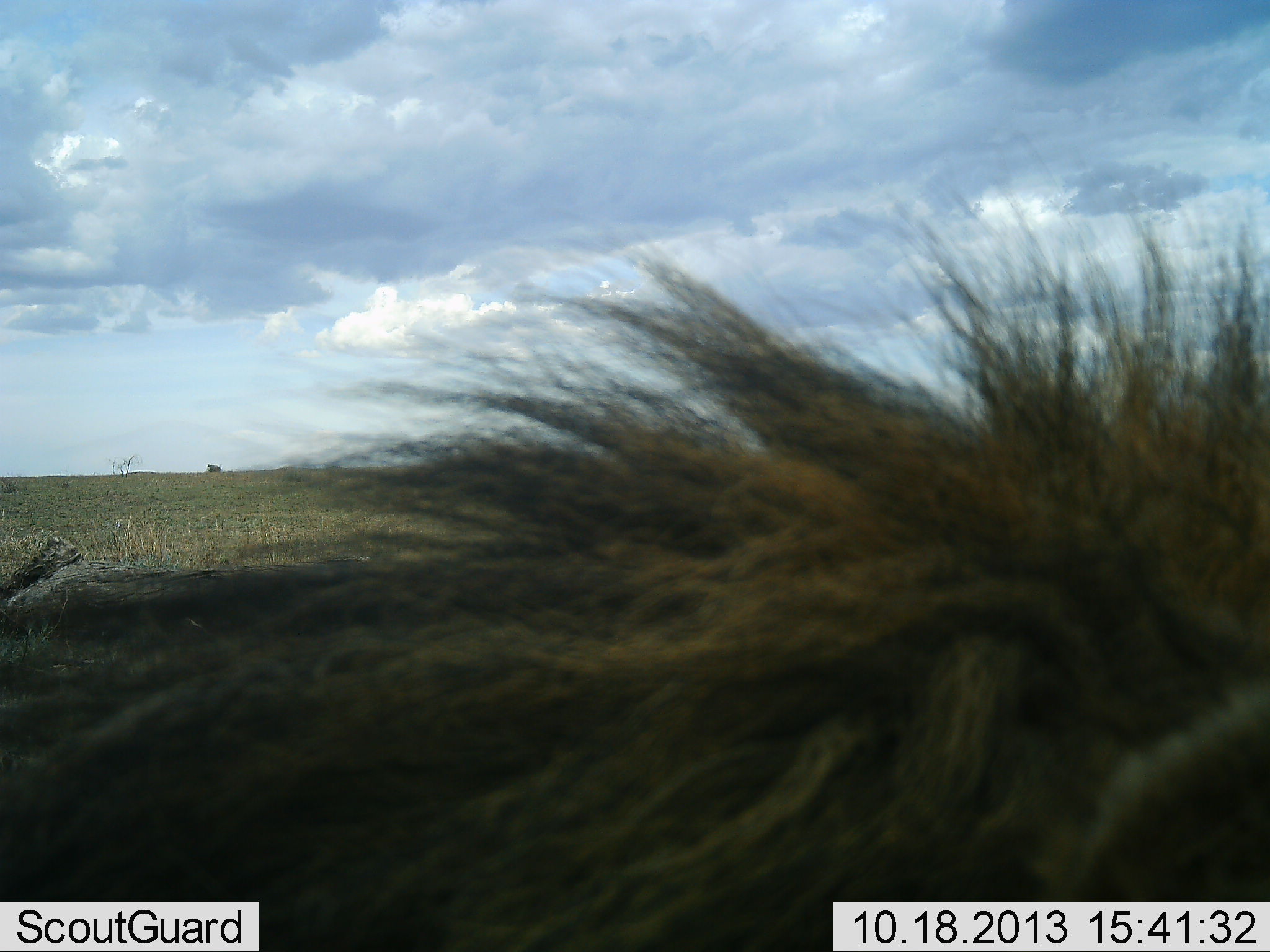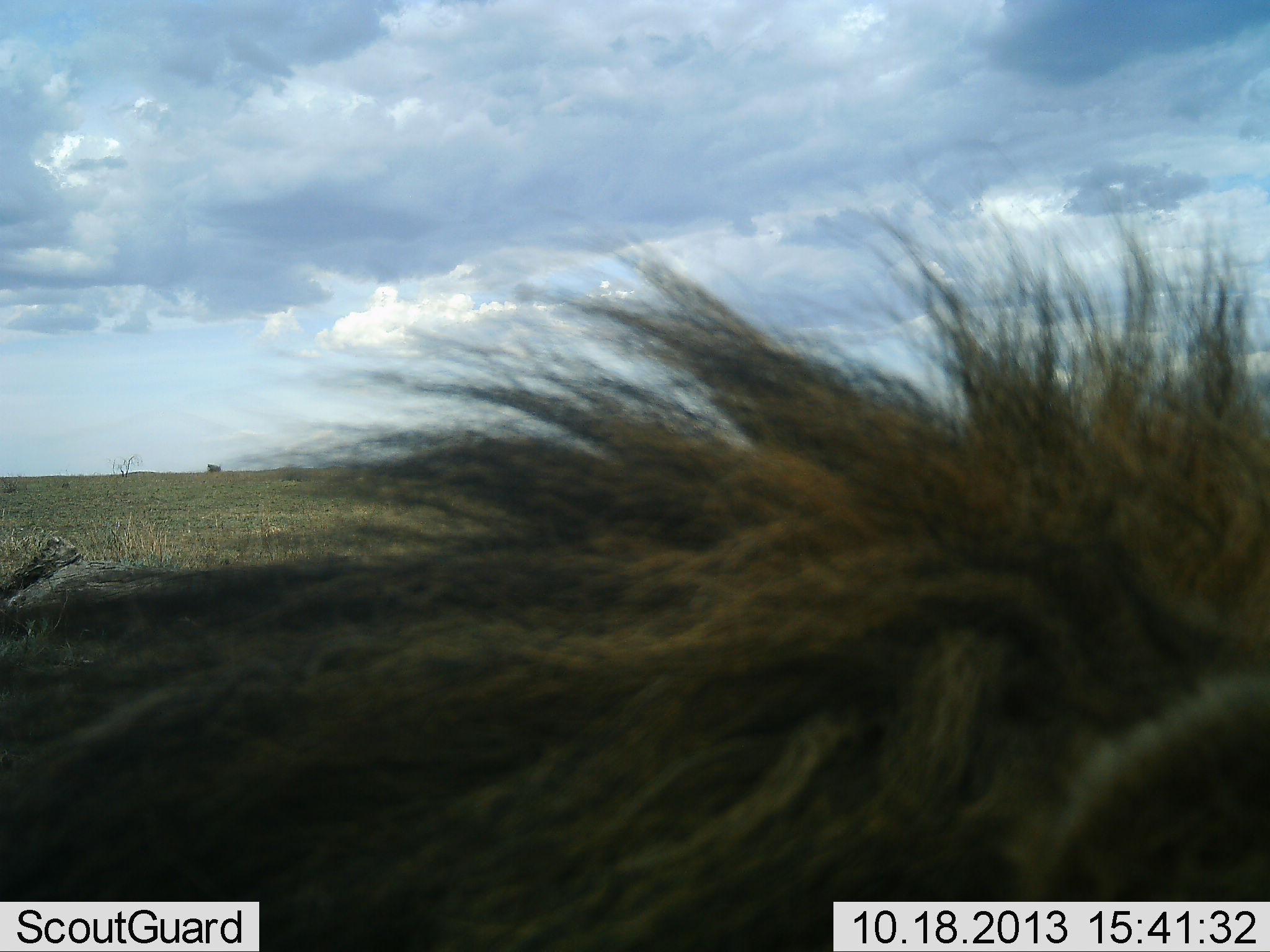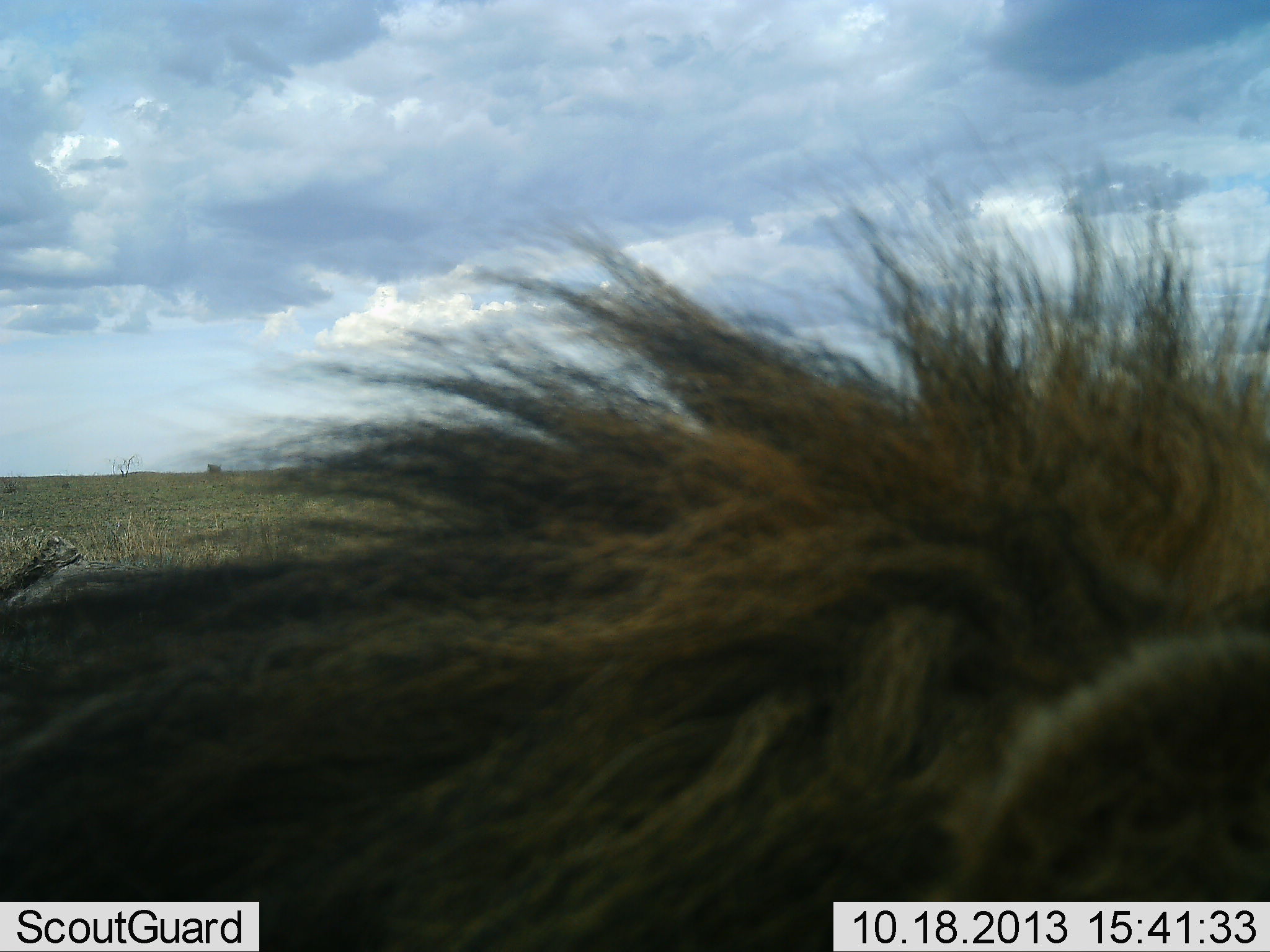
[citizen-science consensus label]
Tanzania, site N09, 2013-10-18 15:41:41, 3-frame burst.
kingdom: Animalia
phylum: Chordata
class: Mammalia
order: Carnivora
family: Felidae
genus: Panthera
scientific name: Panthera leo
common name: lion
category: lionmale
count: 1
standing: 65%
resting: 24%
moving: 12%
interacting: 0%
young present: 0%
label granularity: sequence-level